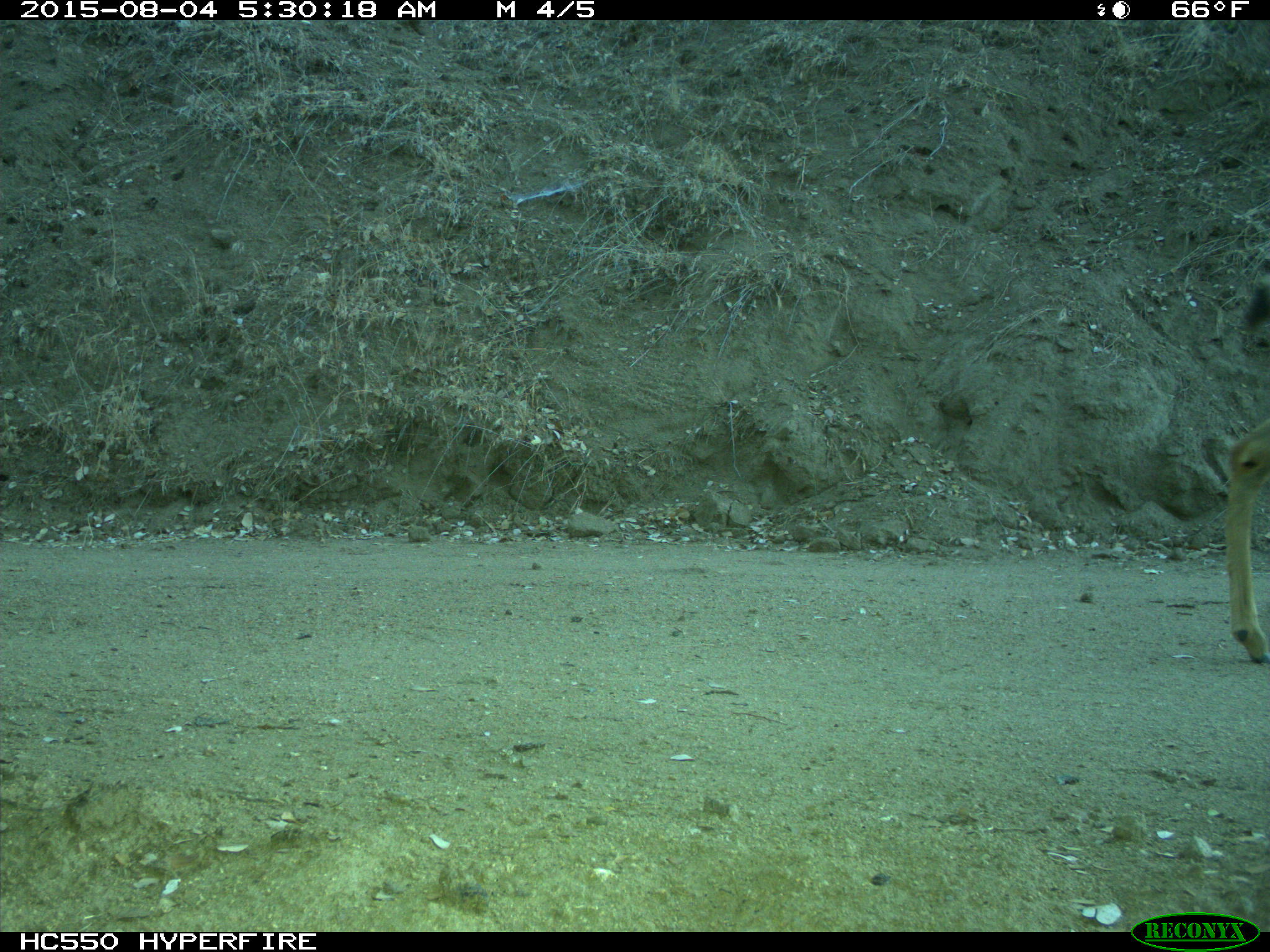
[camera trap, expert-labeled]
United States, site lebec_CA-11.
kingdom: Animalia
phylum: Chordata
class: Mammalia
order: Artiodactyla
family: Cervidae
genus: Odocoileus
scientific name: Odocoileus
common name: deer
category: unidentified deer